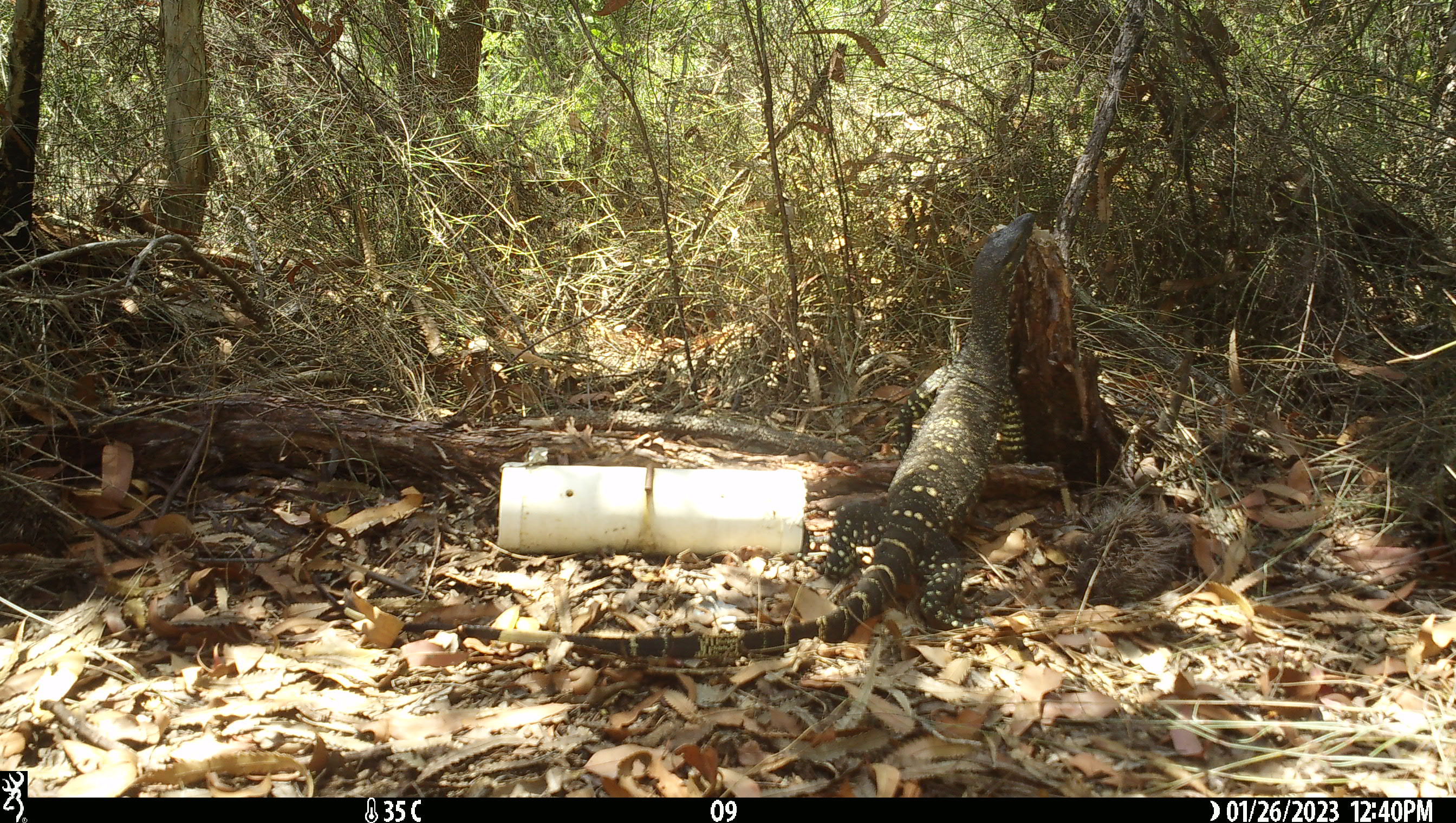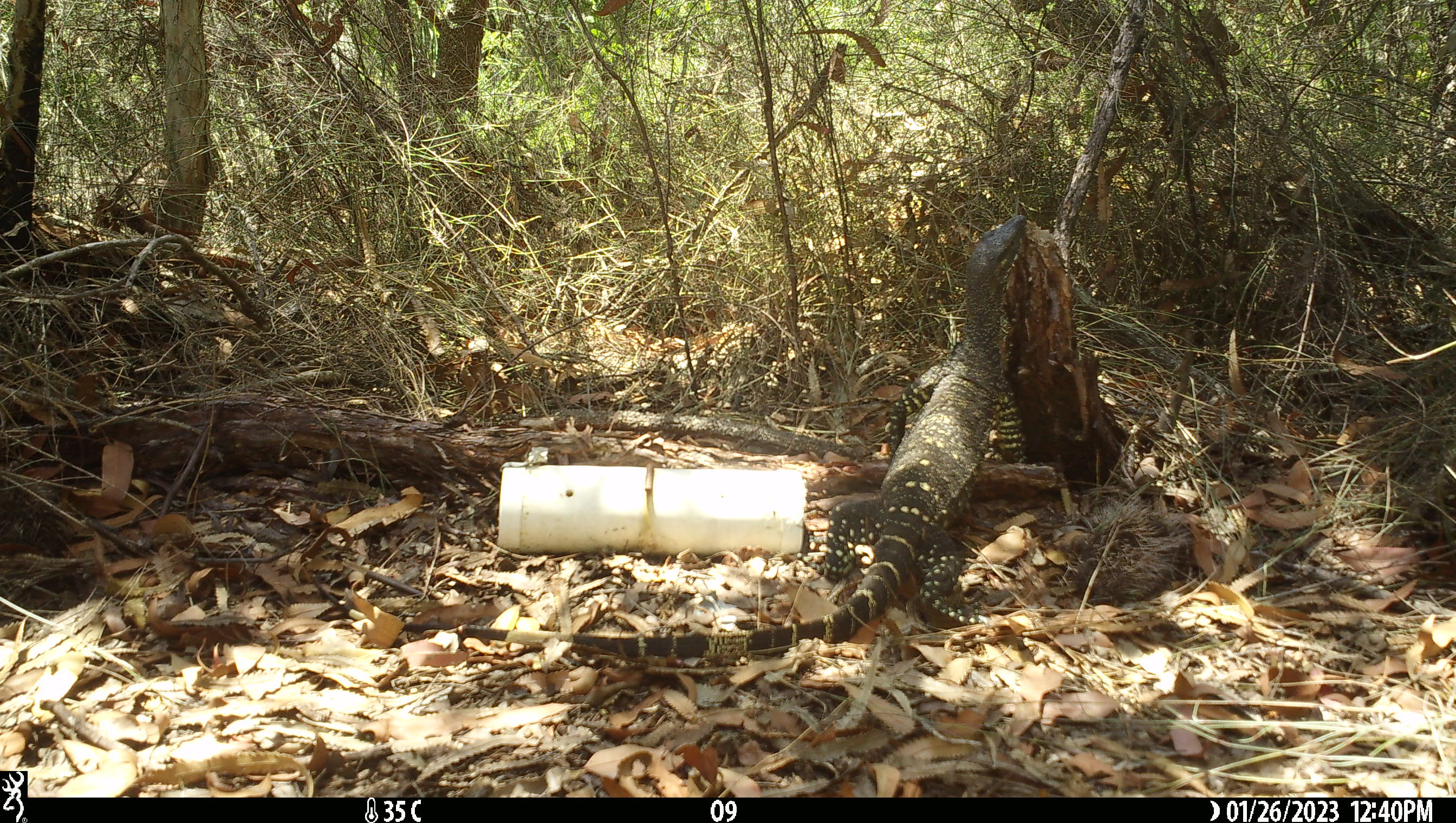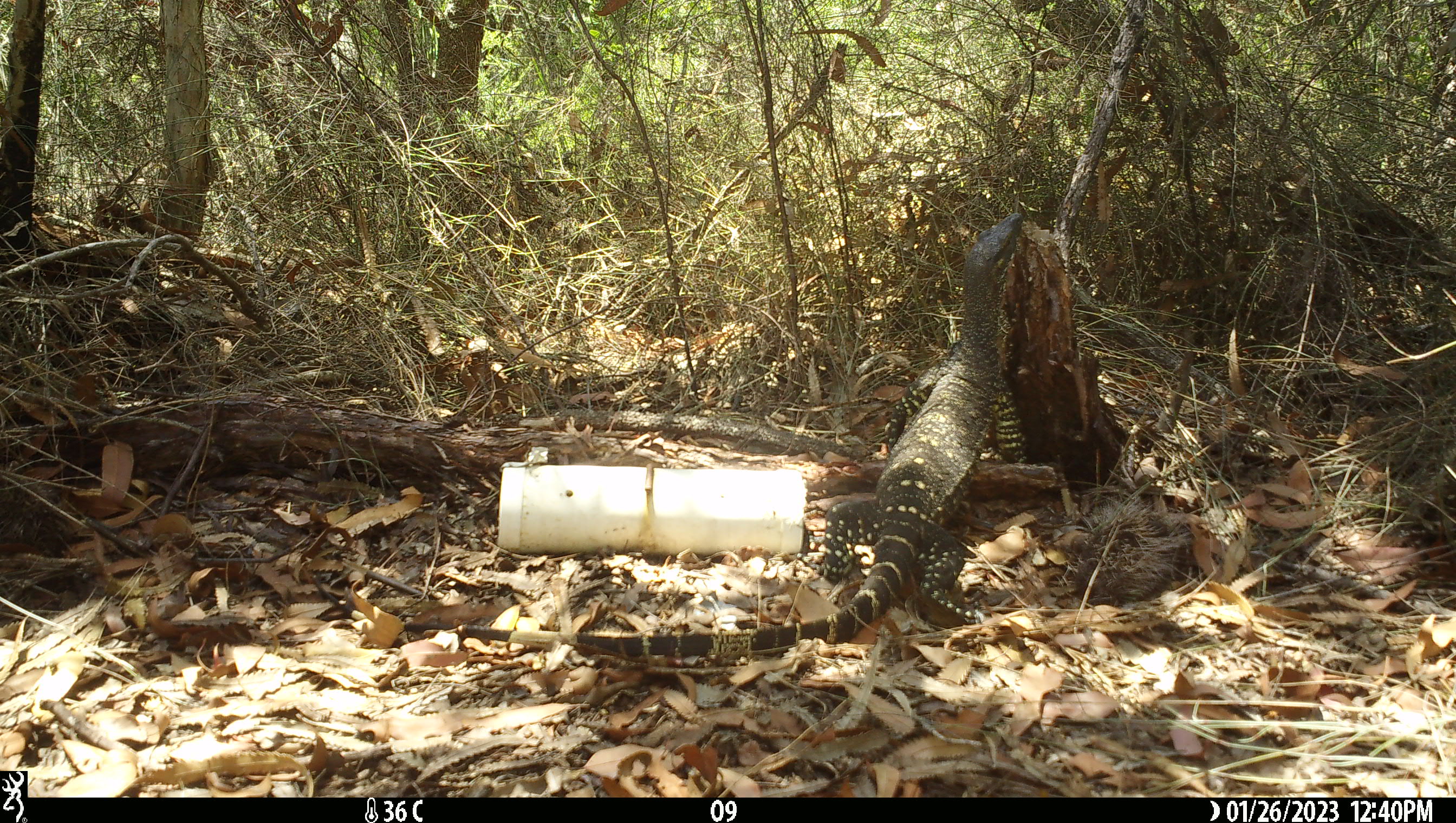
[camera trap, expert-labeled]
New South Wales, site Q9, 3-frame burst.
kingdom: Animalia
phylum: Chordata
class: Reptilia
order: Squamata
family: Varanidae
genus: Varanus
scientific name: Varanus varius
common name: lace monitor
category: goanna